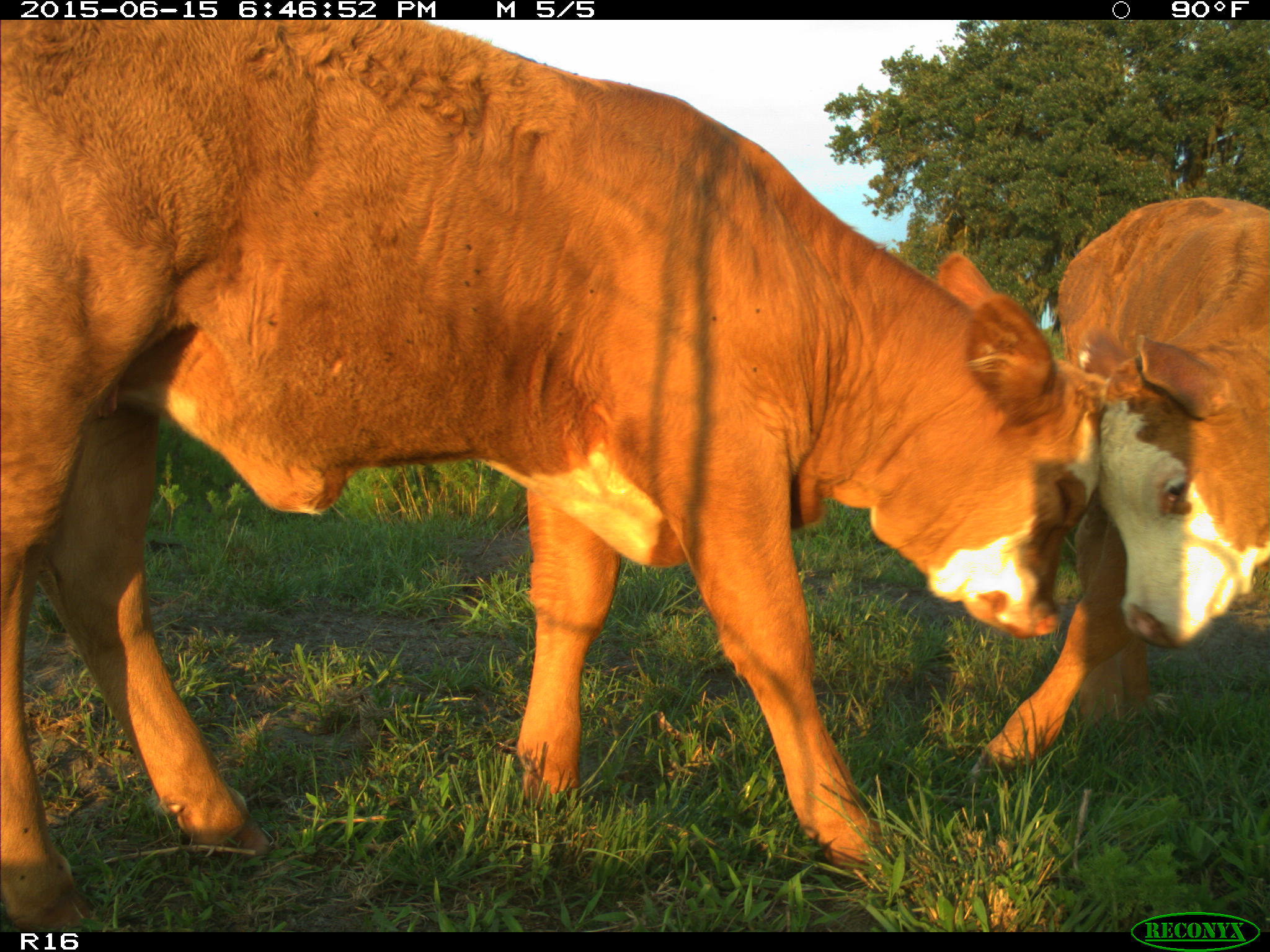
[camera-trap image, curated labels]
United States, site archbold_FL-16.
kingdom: Animalia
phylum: Chordata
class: Mammalia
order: Artiodactyla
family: Bovidae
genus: Bos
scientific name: Bos taurus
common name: domestic cow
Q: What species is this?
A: Bos taurus (domestic cow).